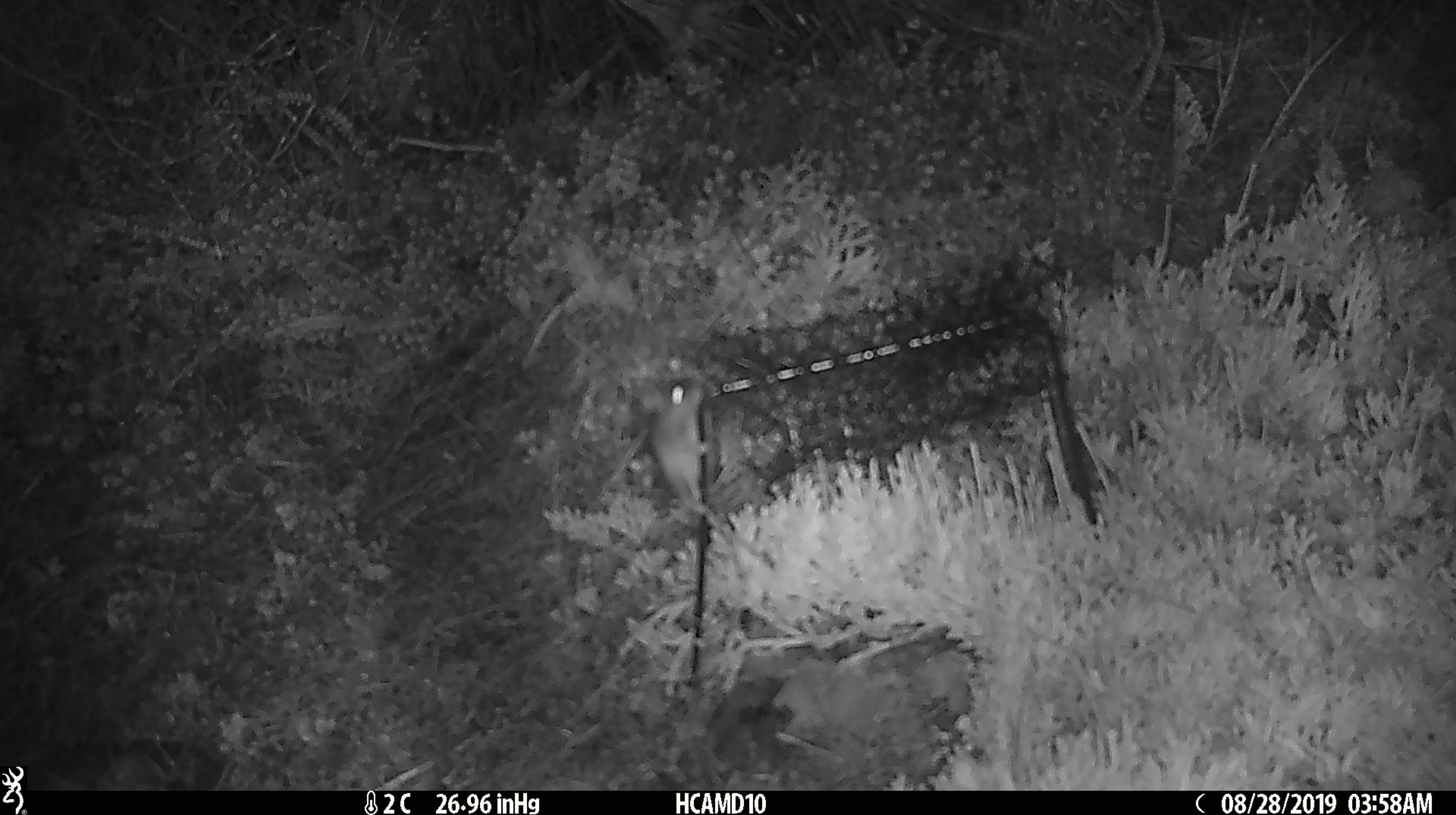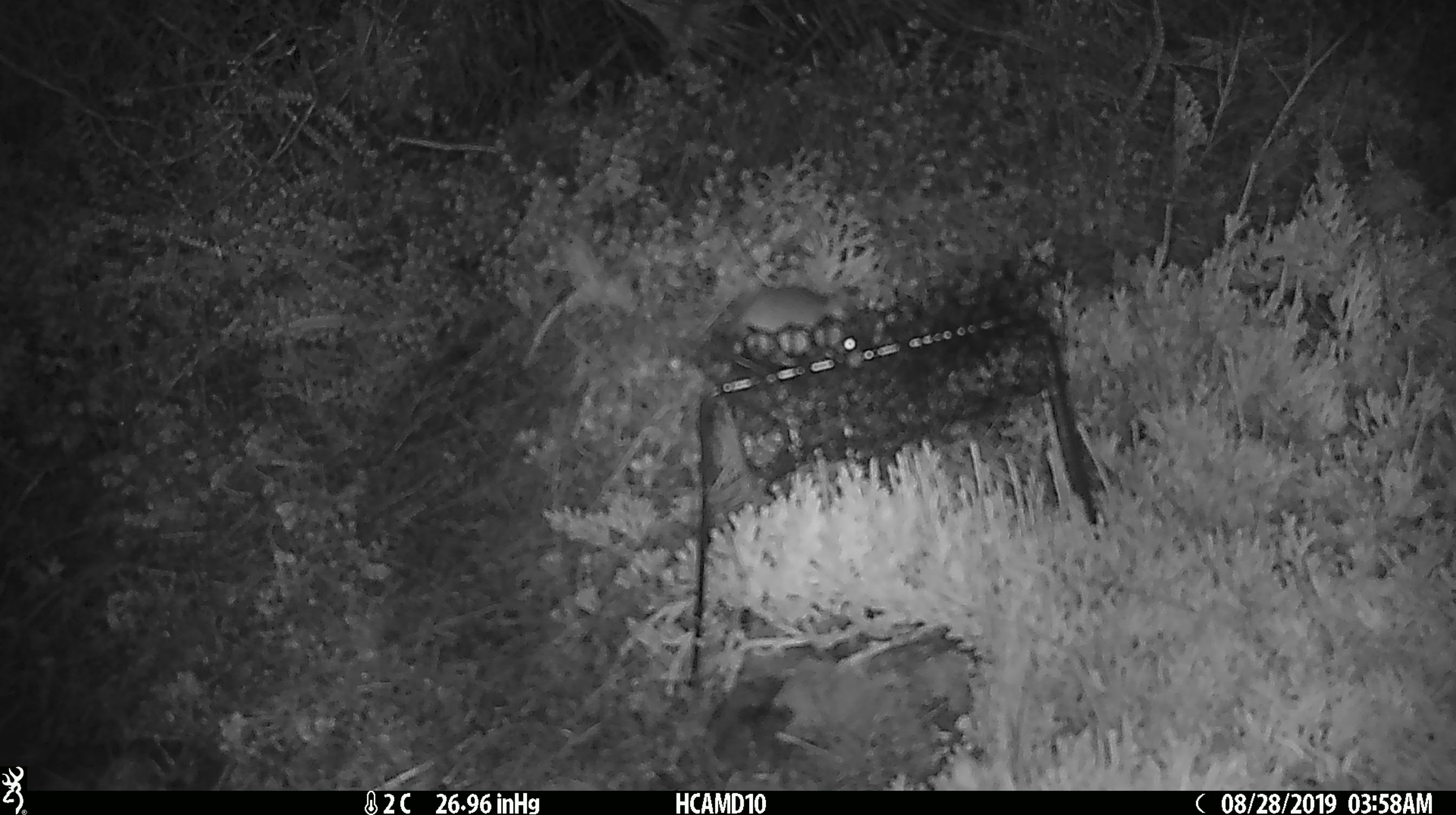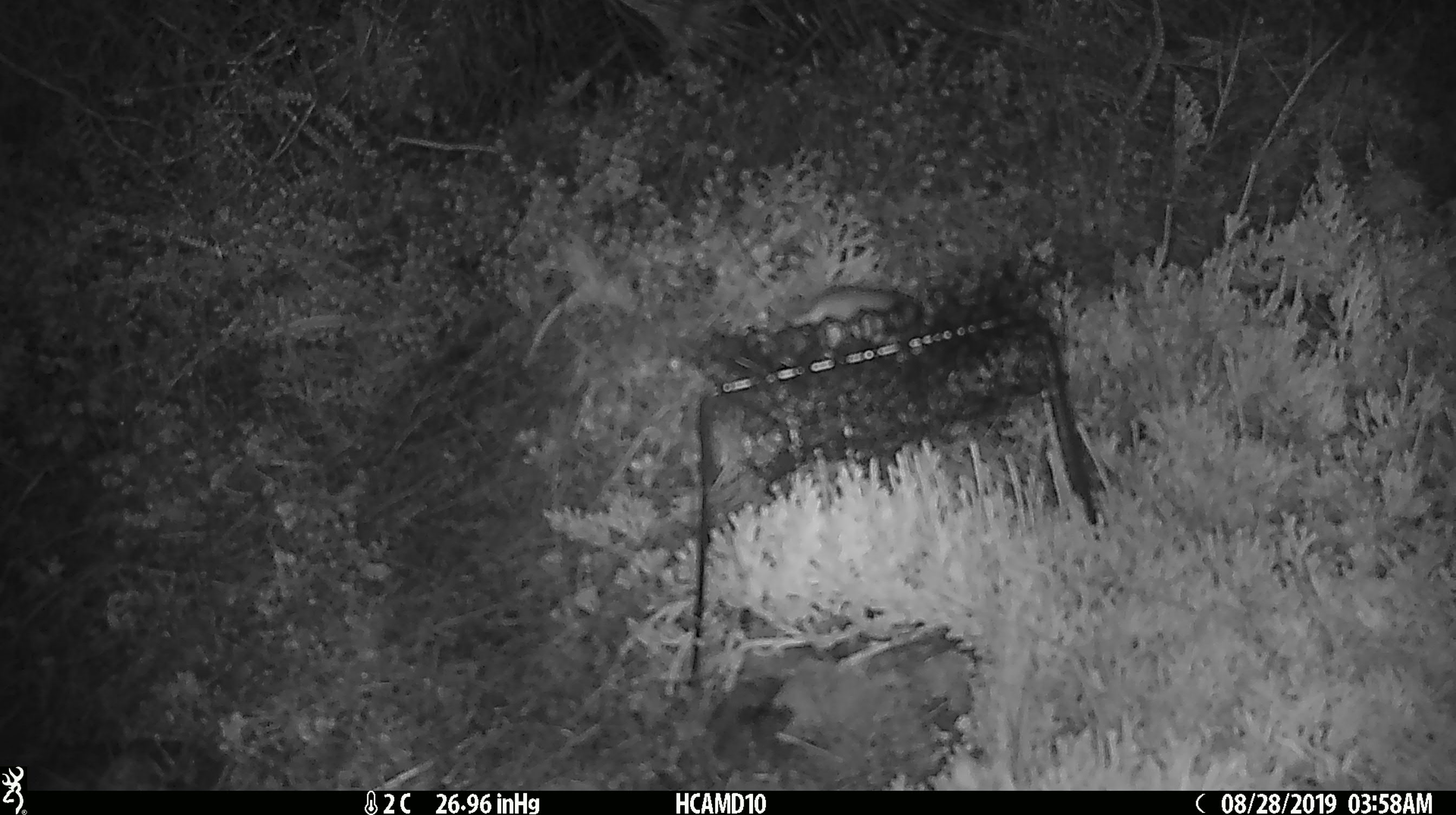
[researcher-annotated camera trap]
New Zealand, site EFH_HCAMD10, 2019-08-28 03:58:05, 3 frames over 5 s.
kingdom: Animalia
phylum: Chordata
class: Mammalia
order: Rodentia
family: Muridae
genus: Mus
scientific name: Mus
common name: mouse